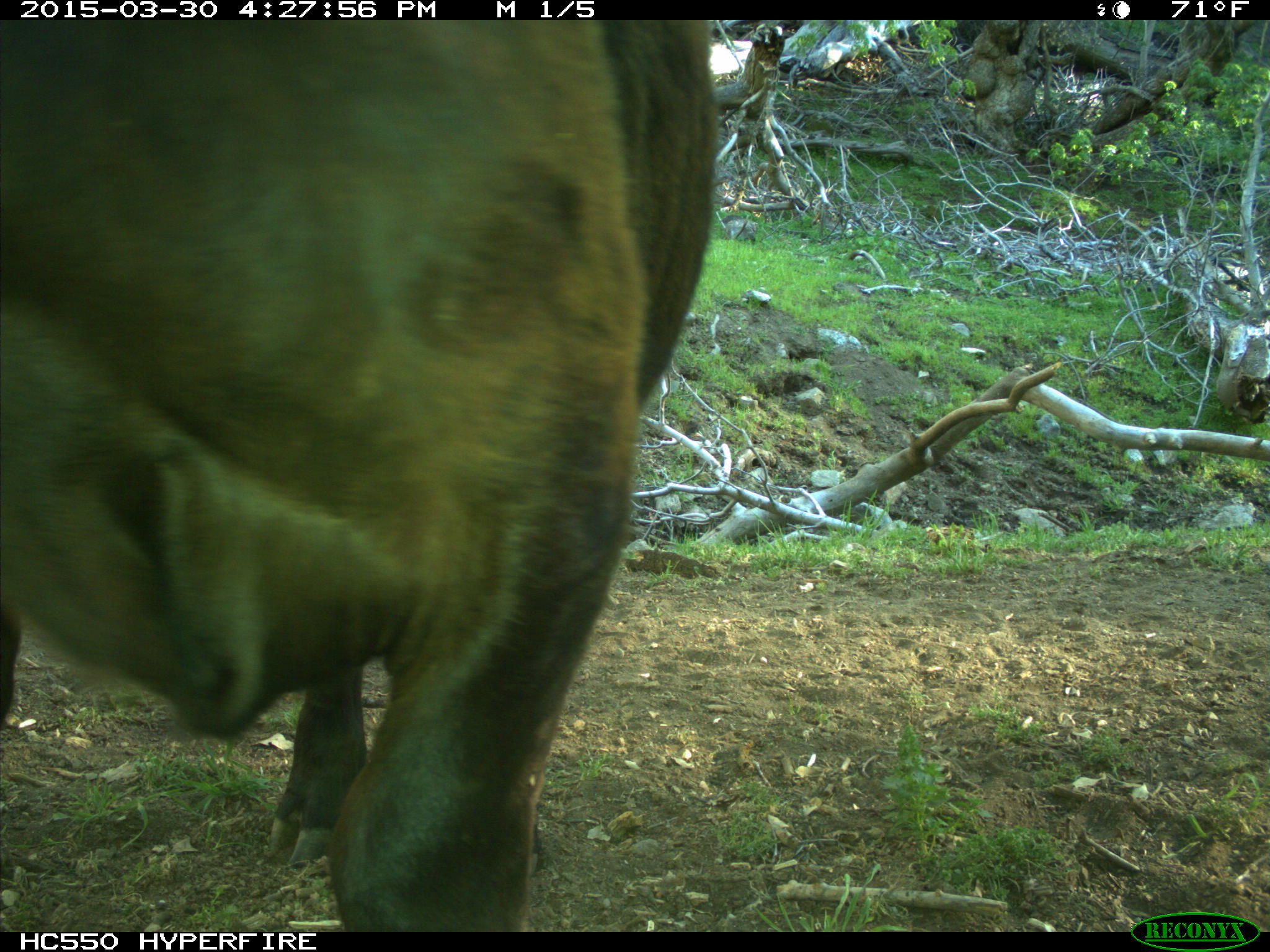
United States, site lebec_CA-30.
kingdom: Animalia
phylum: Chordata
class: Mammalia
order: Artiodactyla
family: Bovidae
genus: Bos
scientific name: Bos taurus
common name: domestic cow